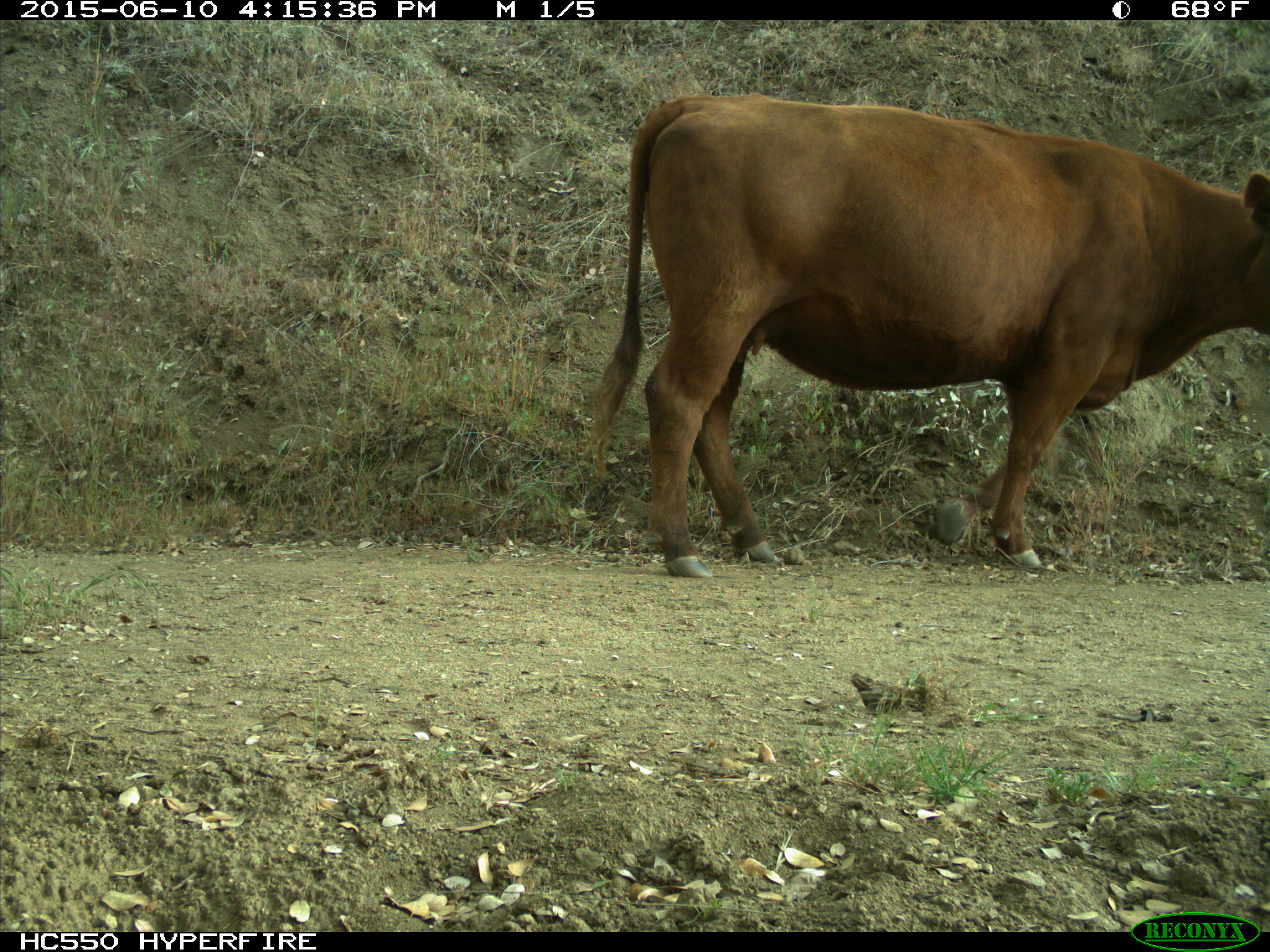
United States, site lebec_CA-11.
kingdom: Animalia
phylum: Chordata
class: Mammalia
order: Artiodactyla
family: Bovidae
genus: Bos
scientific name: Bos taurus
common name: domestic cow